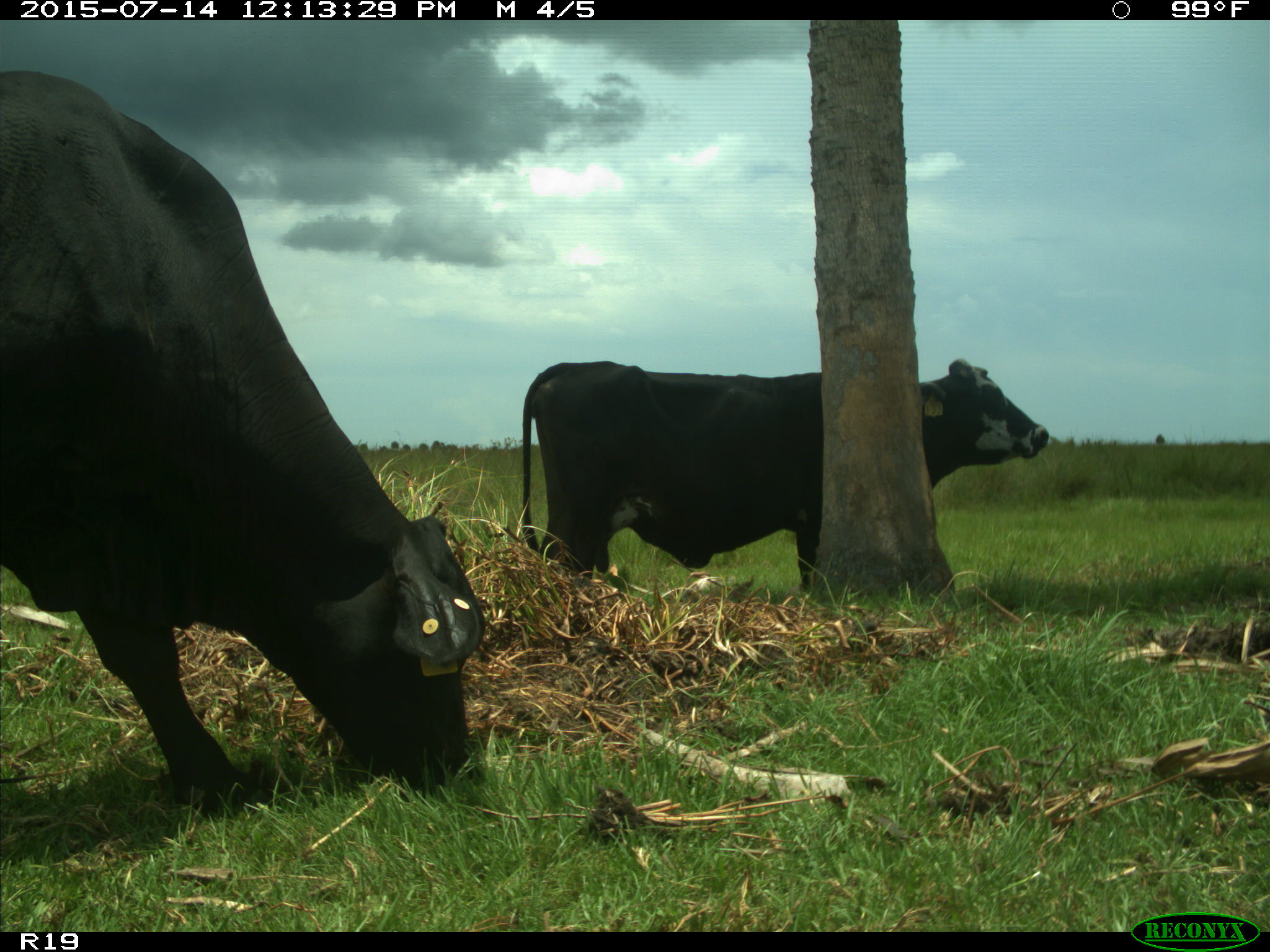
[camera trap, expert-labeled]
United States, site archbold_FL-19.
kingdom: Animalia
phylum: Chordata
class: Mammalia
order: Artiodactyla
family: Bovidae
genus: Bos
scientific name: Bos taurus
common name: domestic cow